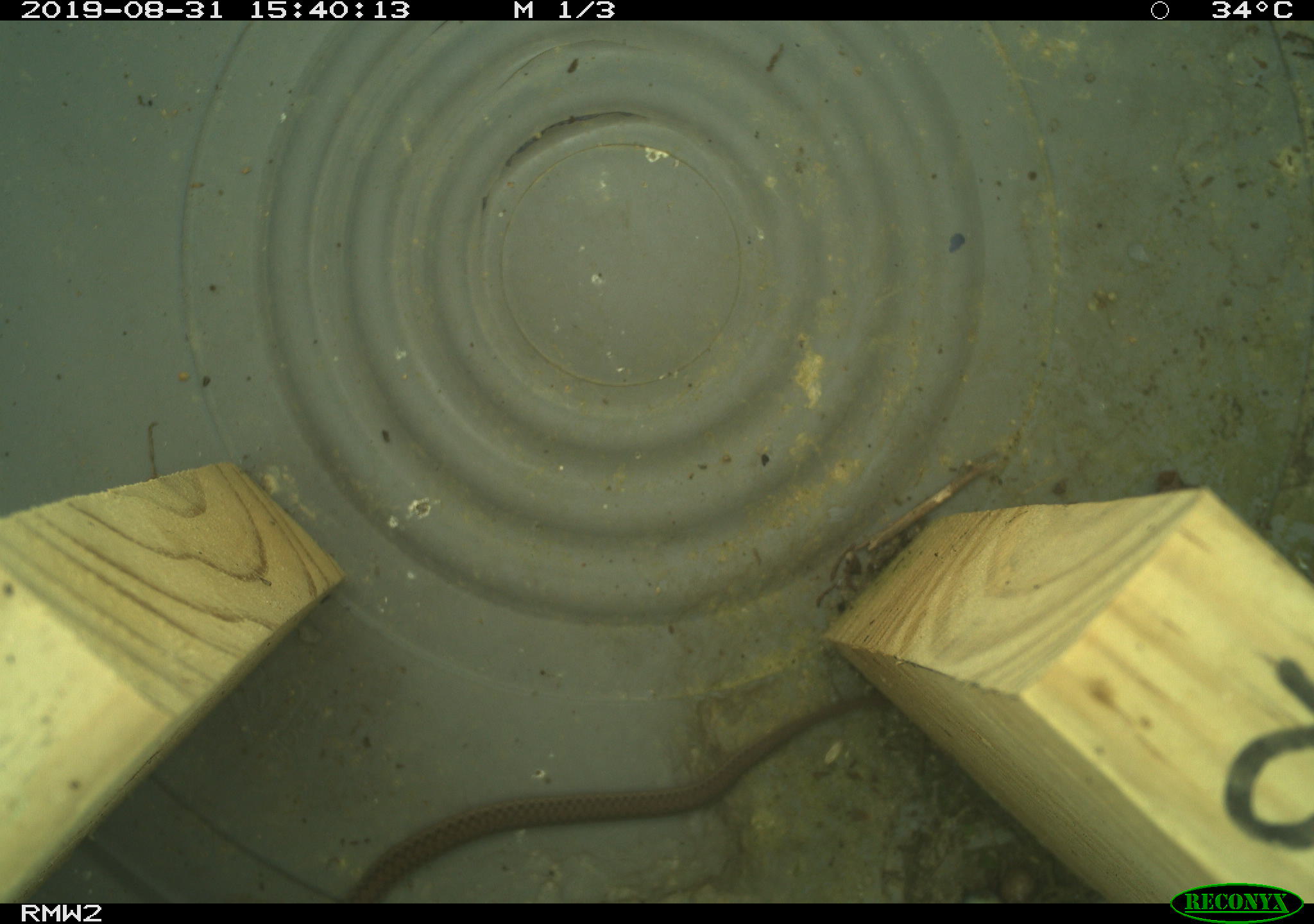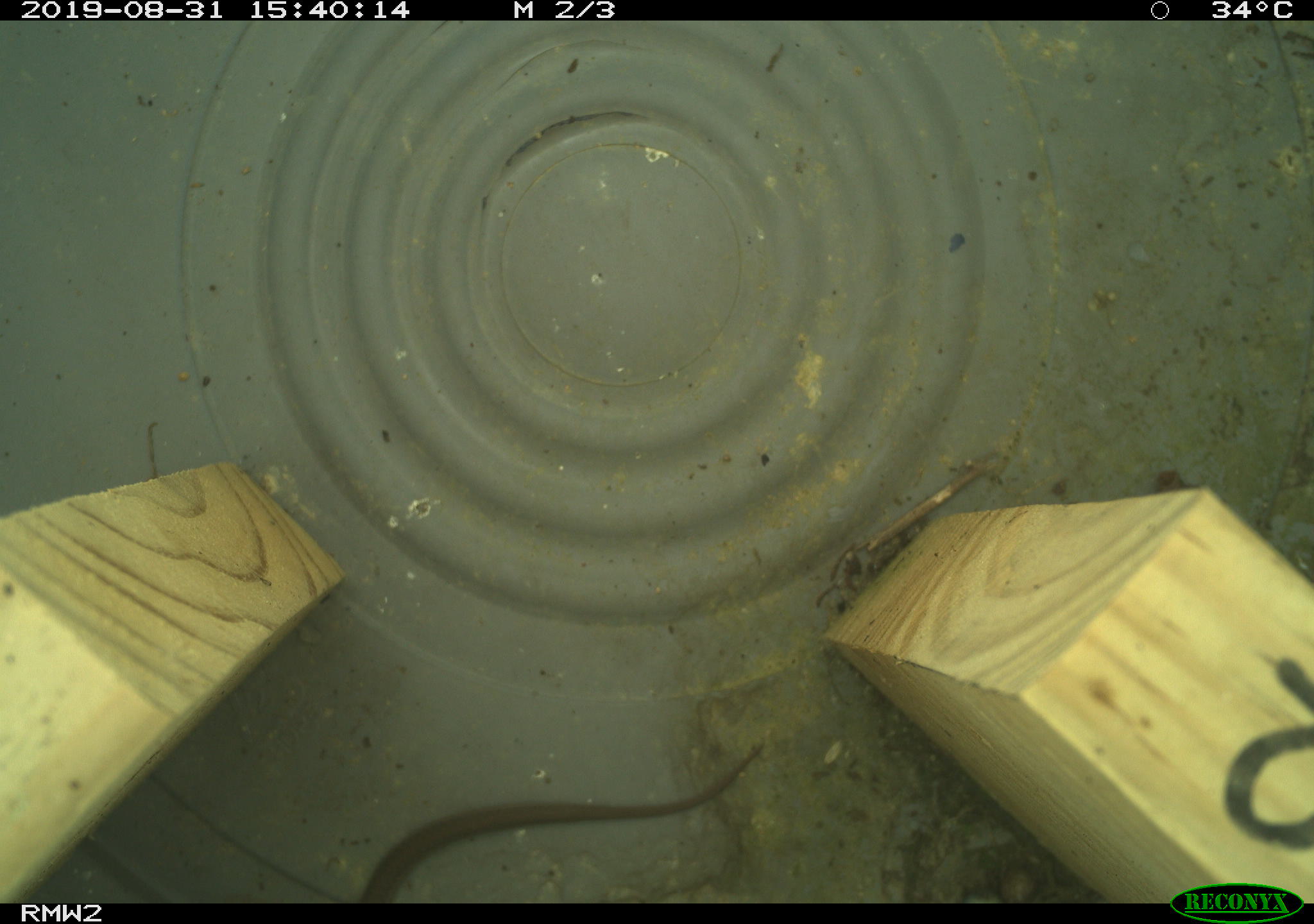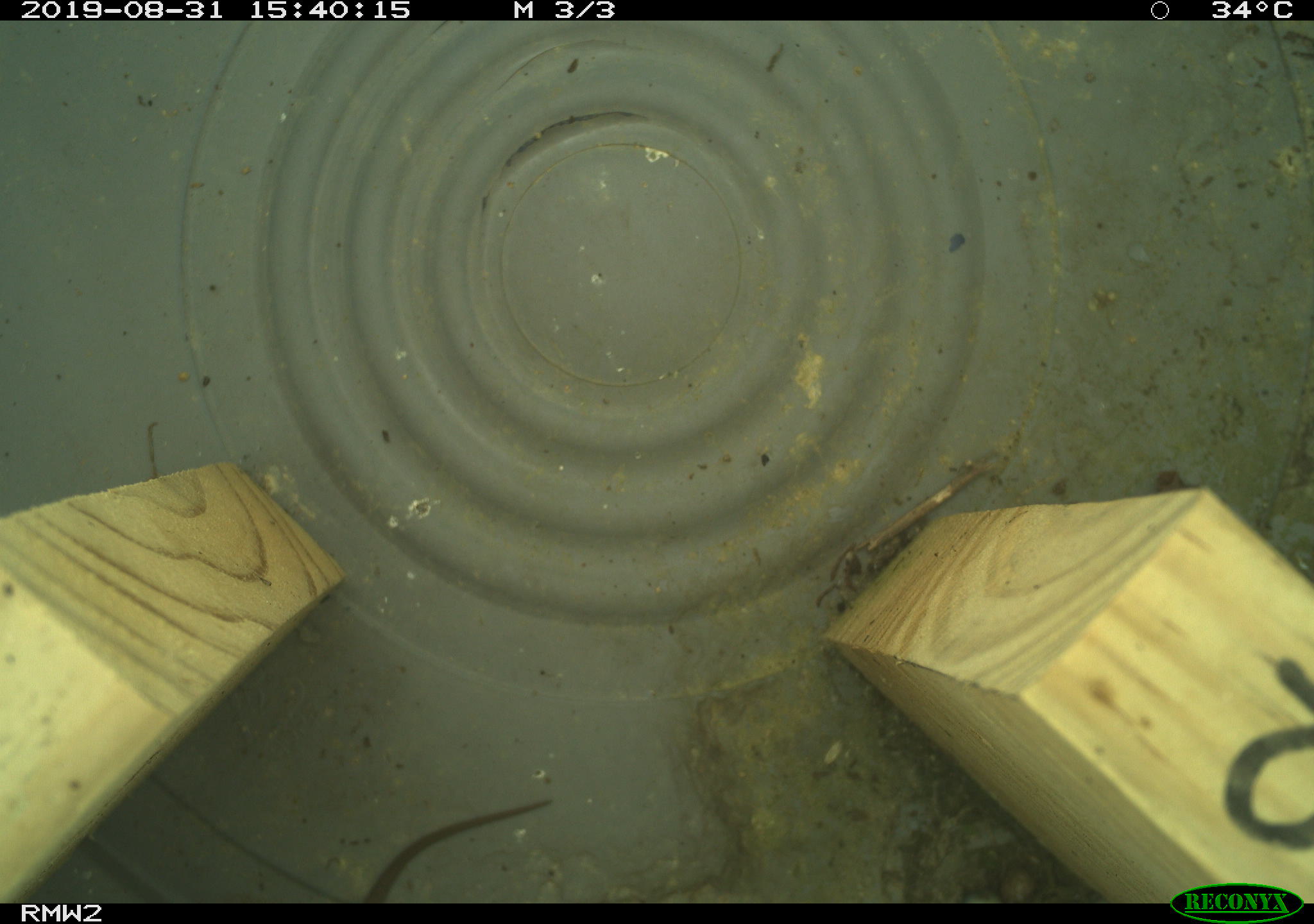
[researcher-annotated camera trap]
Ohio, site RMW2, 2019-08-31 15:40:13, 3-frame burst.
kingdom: Animalia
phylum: Chordata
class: Reptilia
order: Squamata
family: Colubridae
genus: Thamnophis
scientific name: Thamnophis sirtalis sirtalis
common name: eastern gartersnake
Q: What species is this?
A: Eastern gartersnake (Thamnophis sirtalis sirtalis).